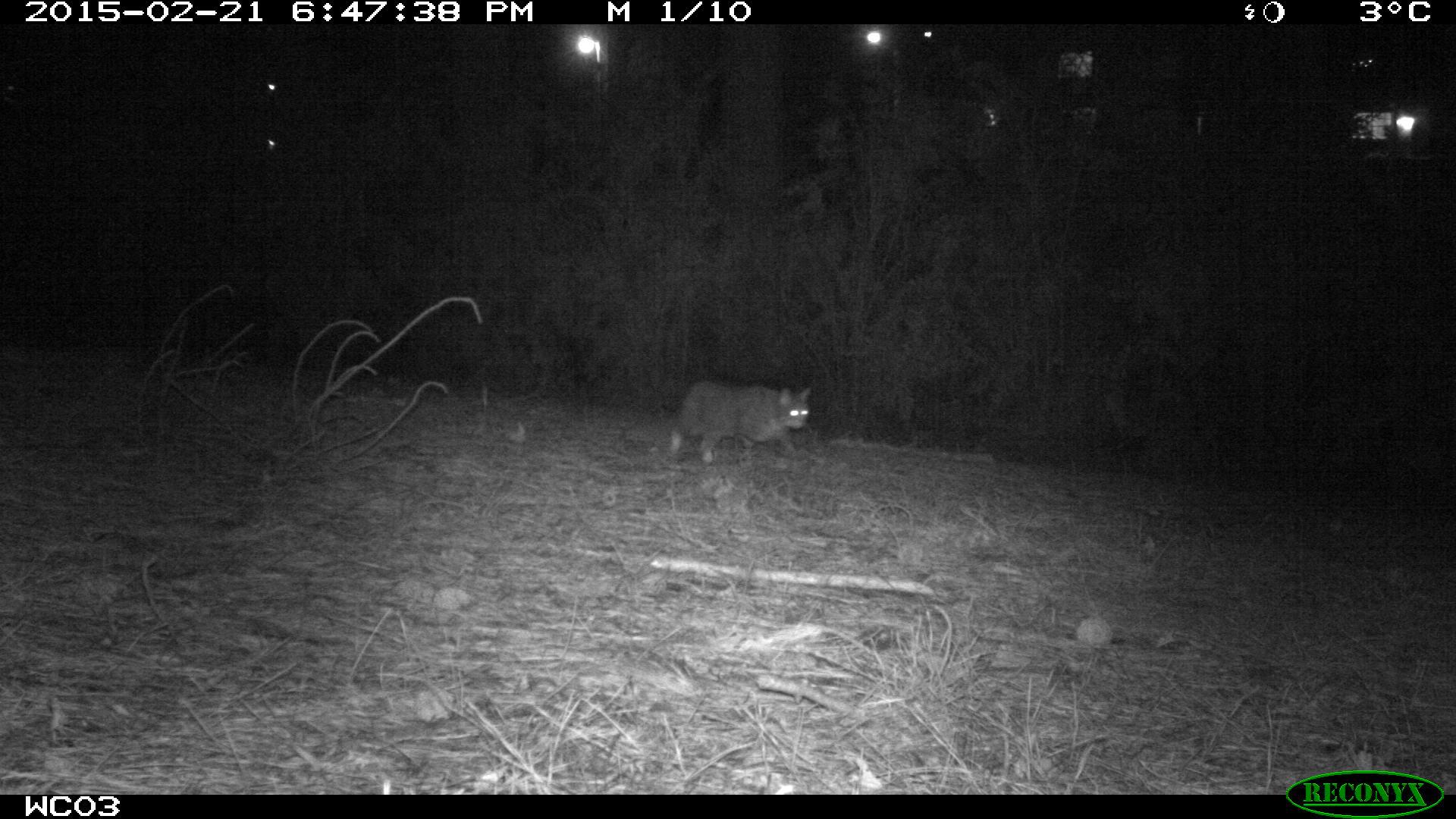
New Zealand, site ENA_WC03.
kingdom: Animalia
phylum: Chordata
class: Mammalia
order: Carnivora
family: Felidae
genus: Felis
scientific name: Felis catus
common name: domestic cat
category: cat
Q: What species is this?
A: Cat (domestic cat) (Felis catus).